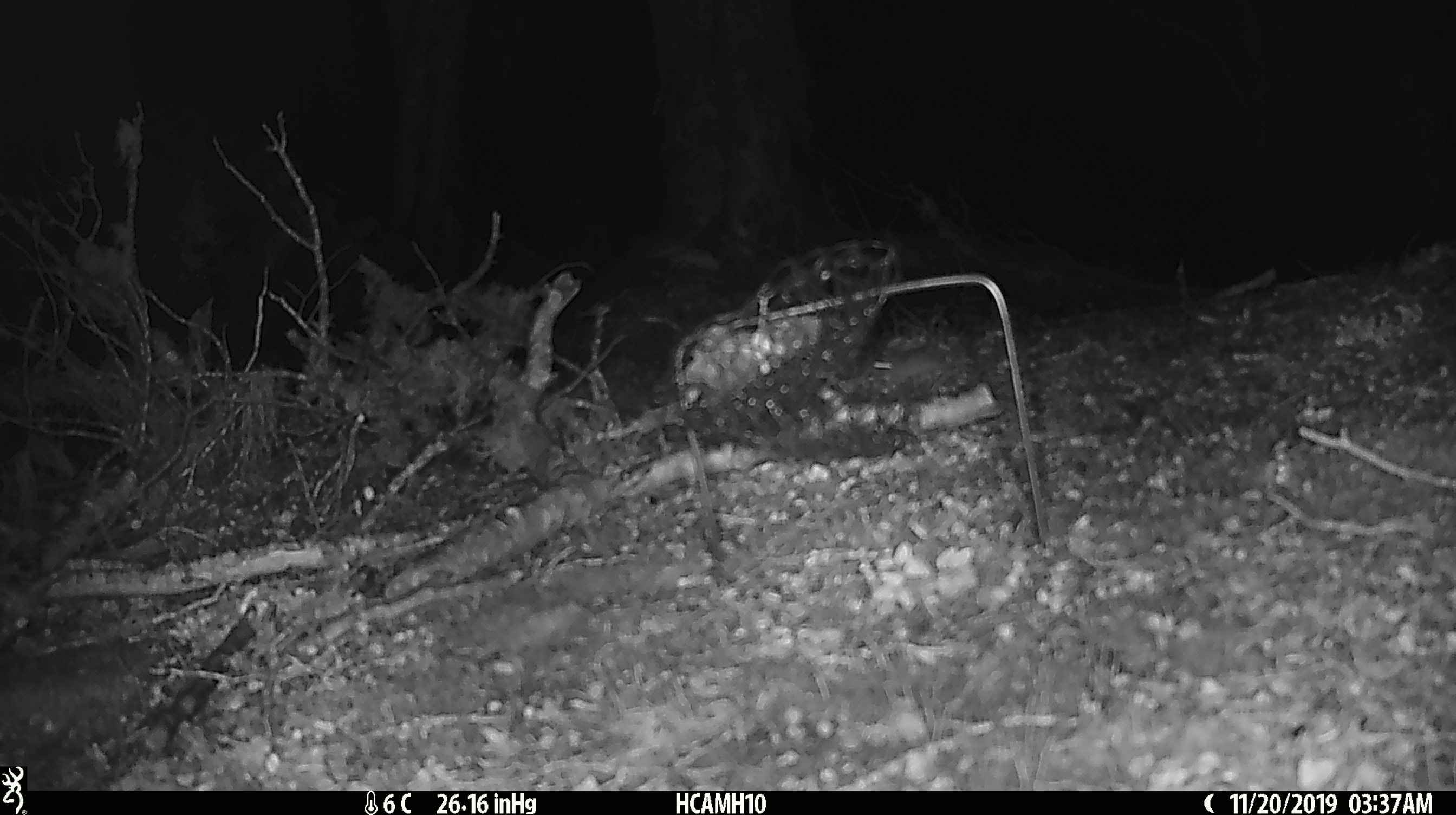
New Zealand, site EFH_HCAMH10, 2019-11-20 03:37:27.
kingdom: Animalia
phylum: Chordata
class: Mammalia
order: Rodentia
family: Muridae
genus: Mus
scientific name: Mus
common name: mouse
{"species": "mouse (Mus)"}